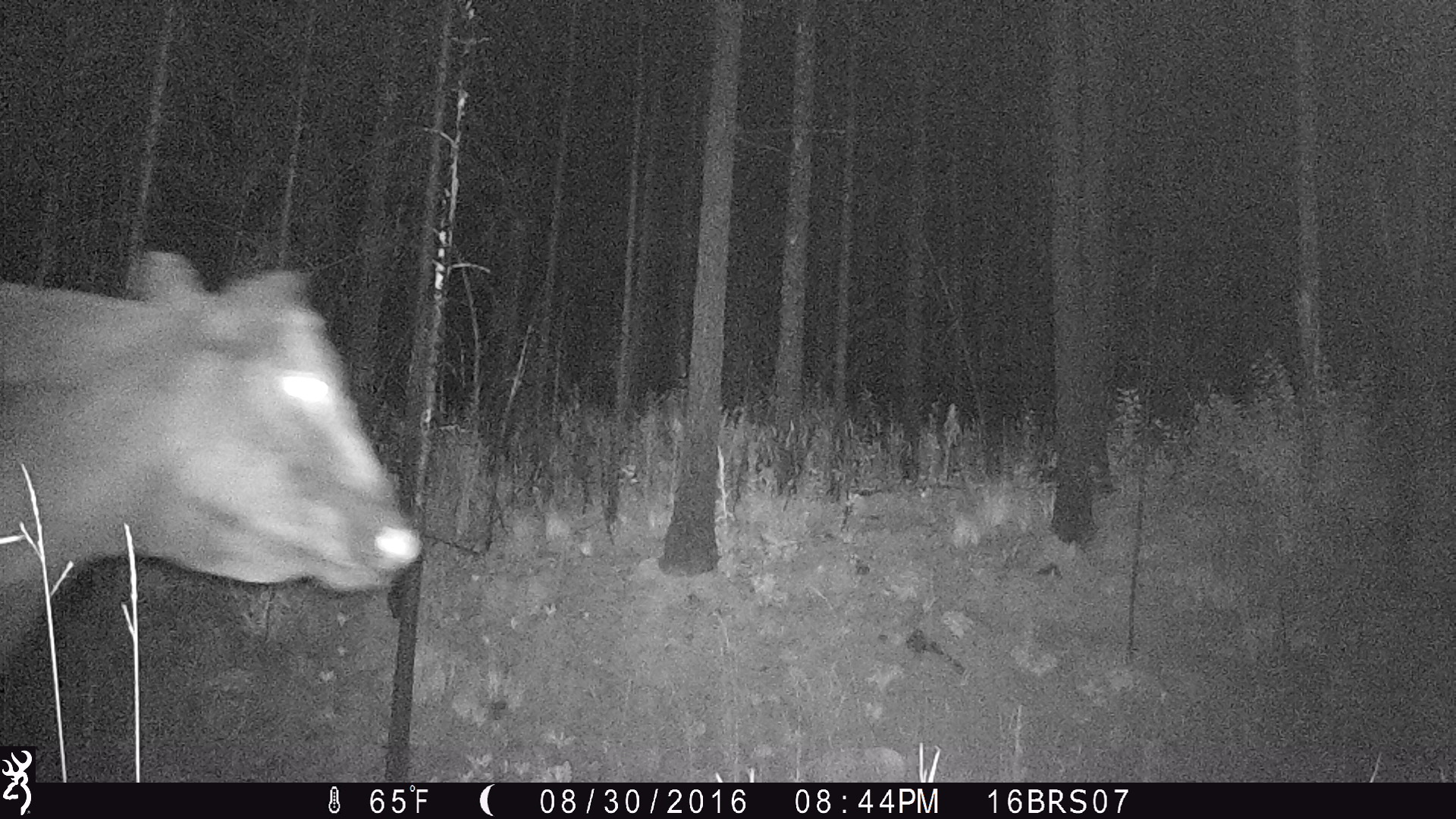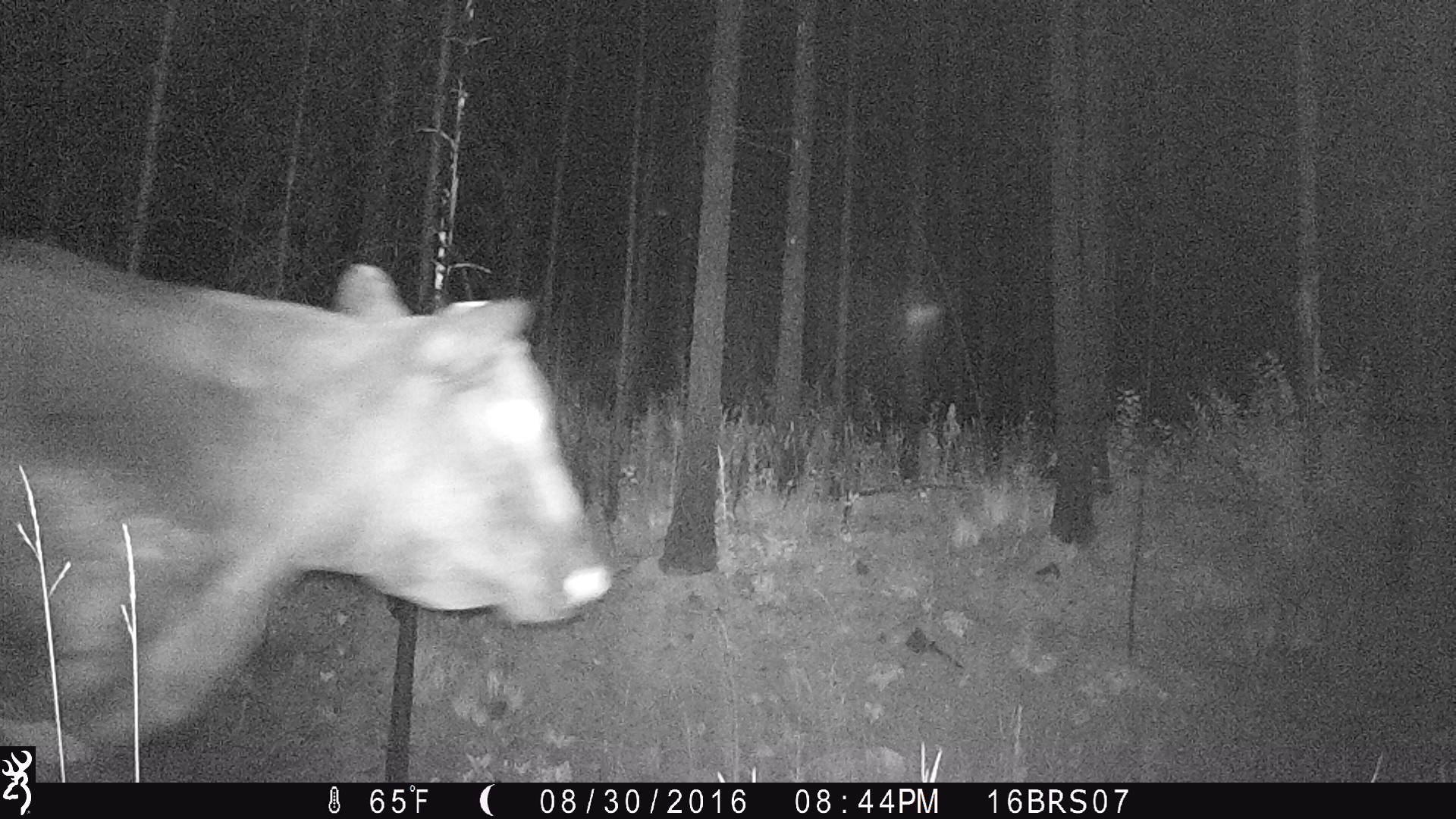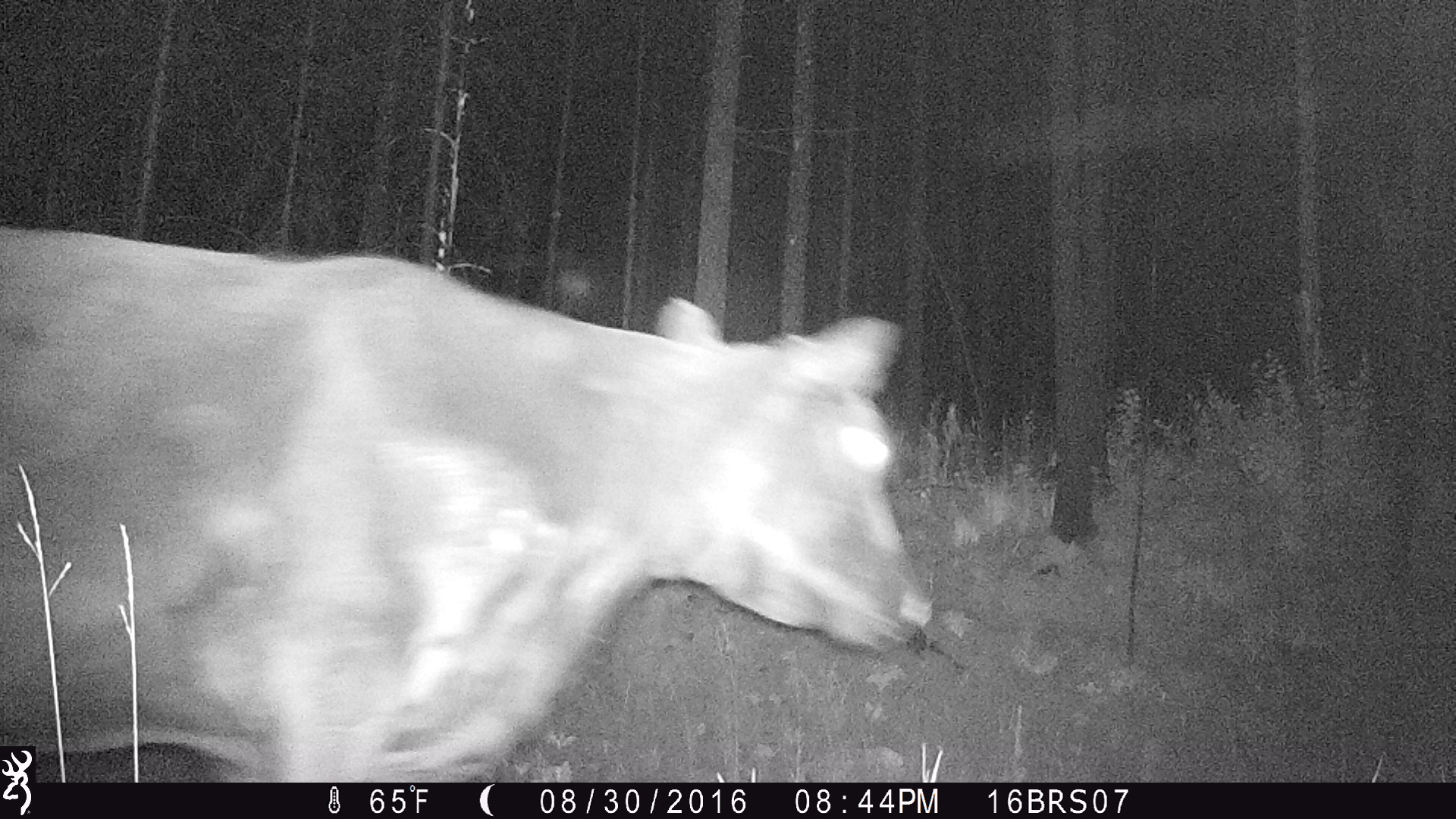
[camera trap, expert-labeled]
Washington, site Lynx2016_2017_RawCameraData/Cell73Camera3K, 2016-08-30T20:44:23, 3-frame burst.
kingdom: Animalia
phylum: Chordata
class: Mammalia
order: Artiodactyla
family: Bovidae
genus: Bos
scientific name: Bos taurus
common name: domestic cattle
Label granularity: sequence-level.